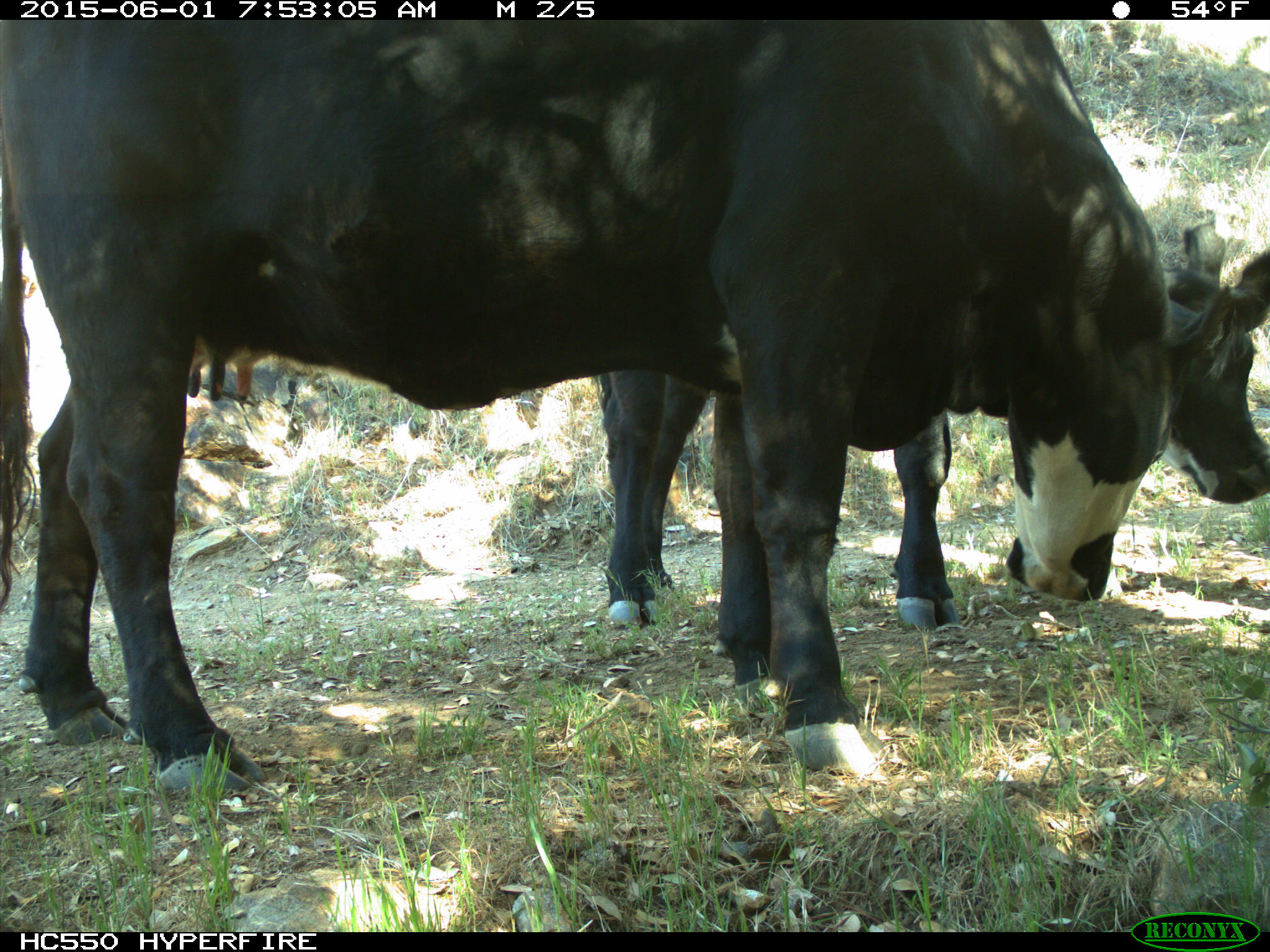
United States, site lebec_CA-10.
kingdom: Animalia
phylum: Chordata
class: Mammalia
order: Artiodactyla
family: Bovidae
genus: Bos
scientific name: Bos taurus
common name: domestic cow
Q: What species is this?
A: Bos taurus (domestic cow).